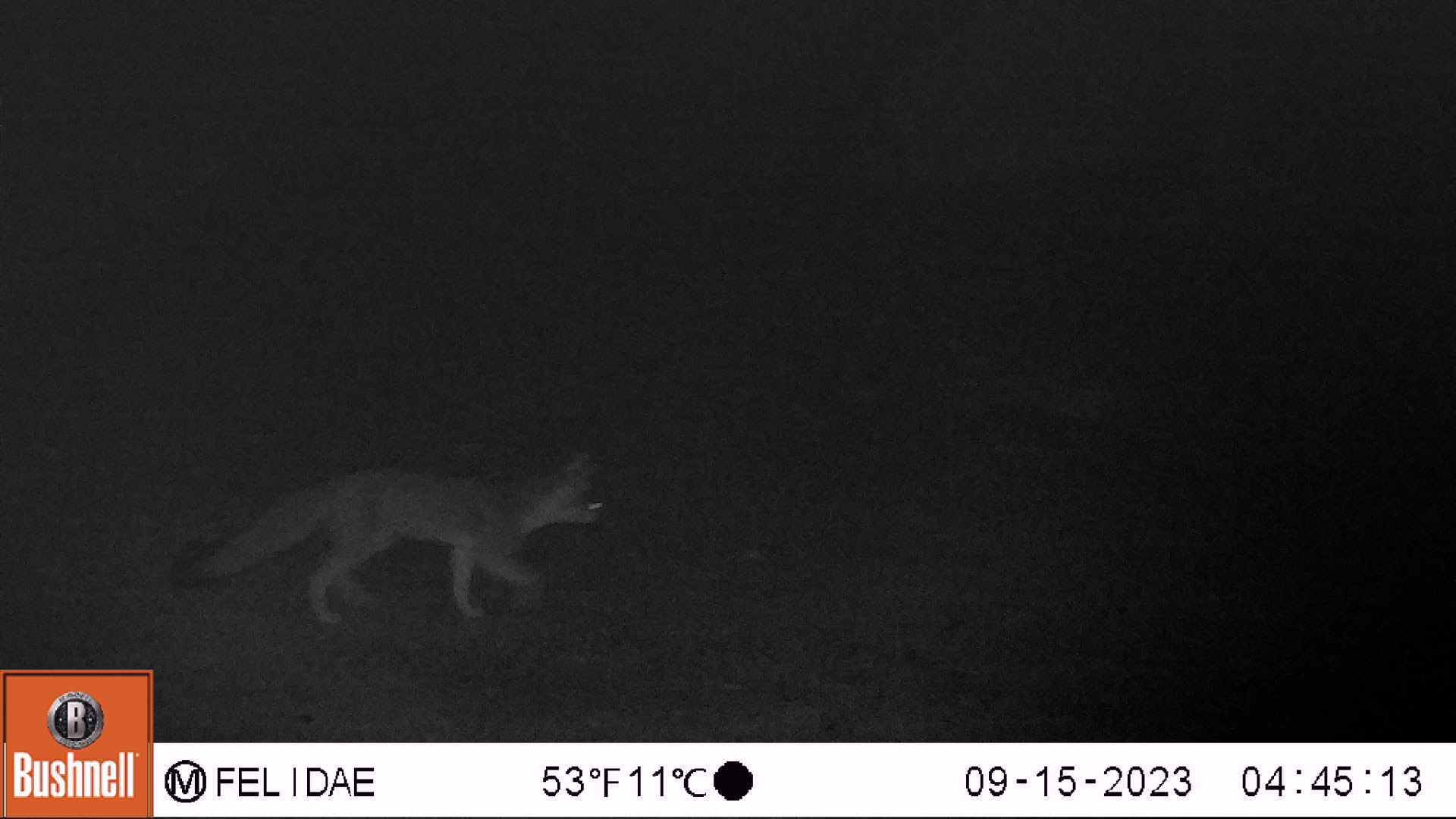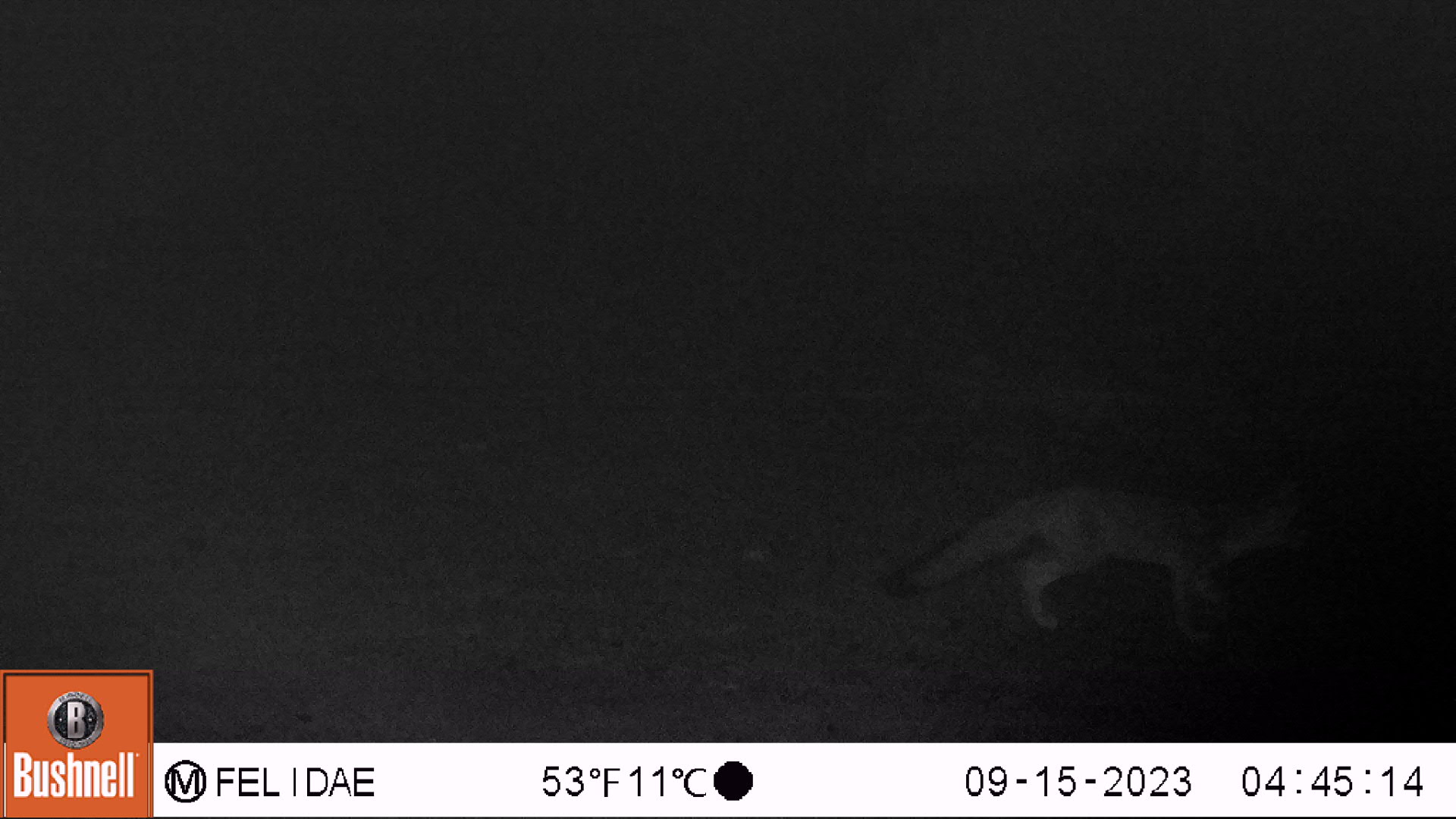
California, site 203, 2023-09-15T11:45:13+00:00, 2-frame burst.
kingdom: Animalia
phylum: Chordata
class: Mammalia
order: Carnivora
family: Canidae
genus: Urocyon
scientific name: Urocyon cinereoargenteus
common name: gray fox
Gray fox (Urocyon cinereoargenteus).